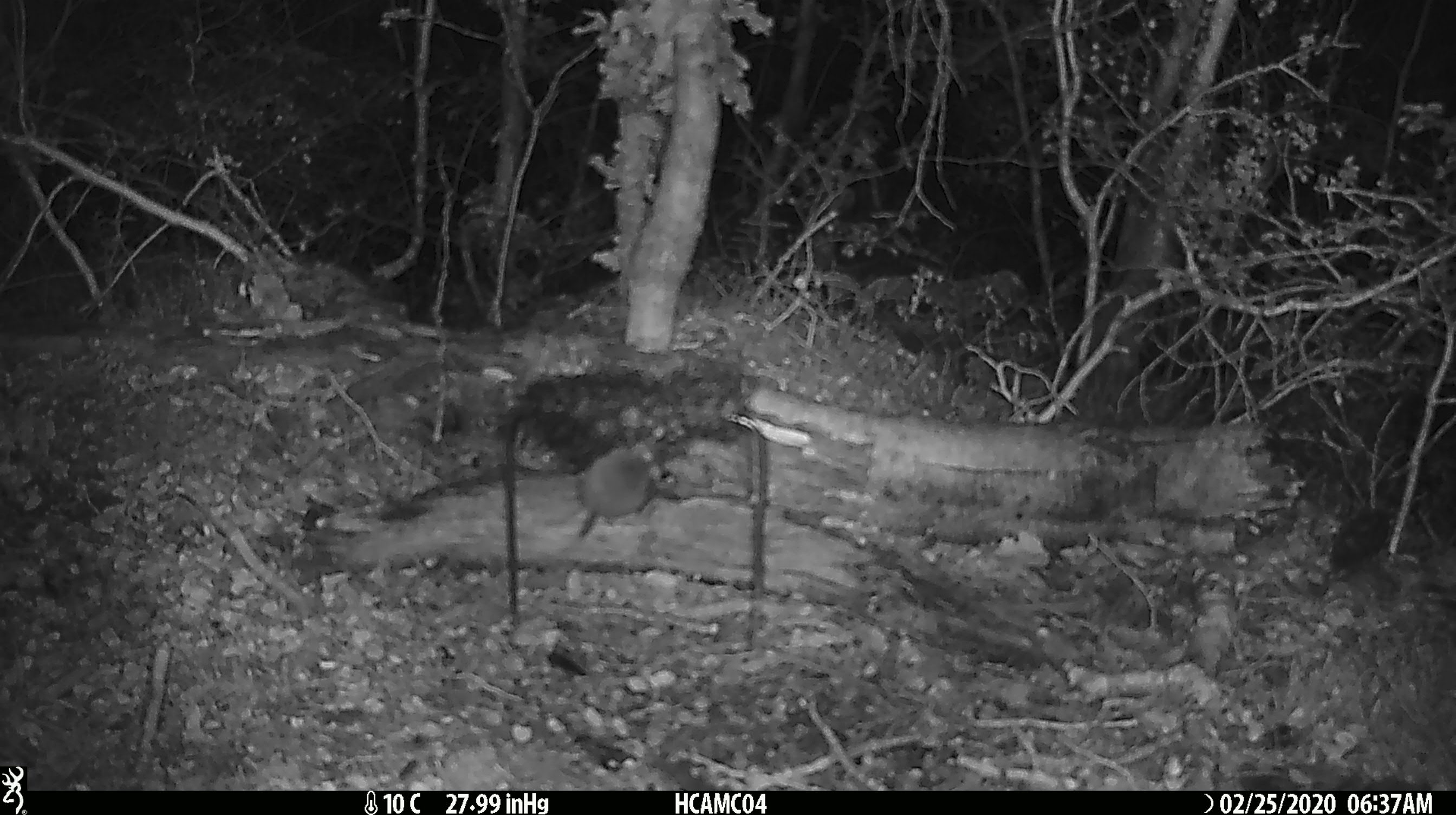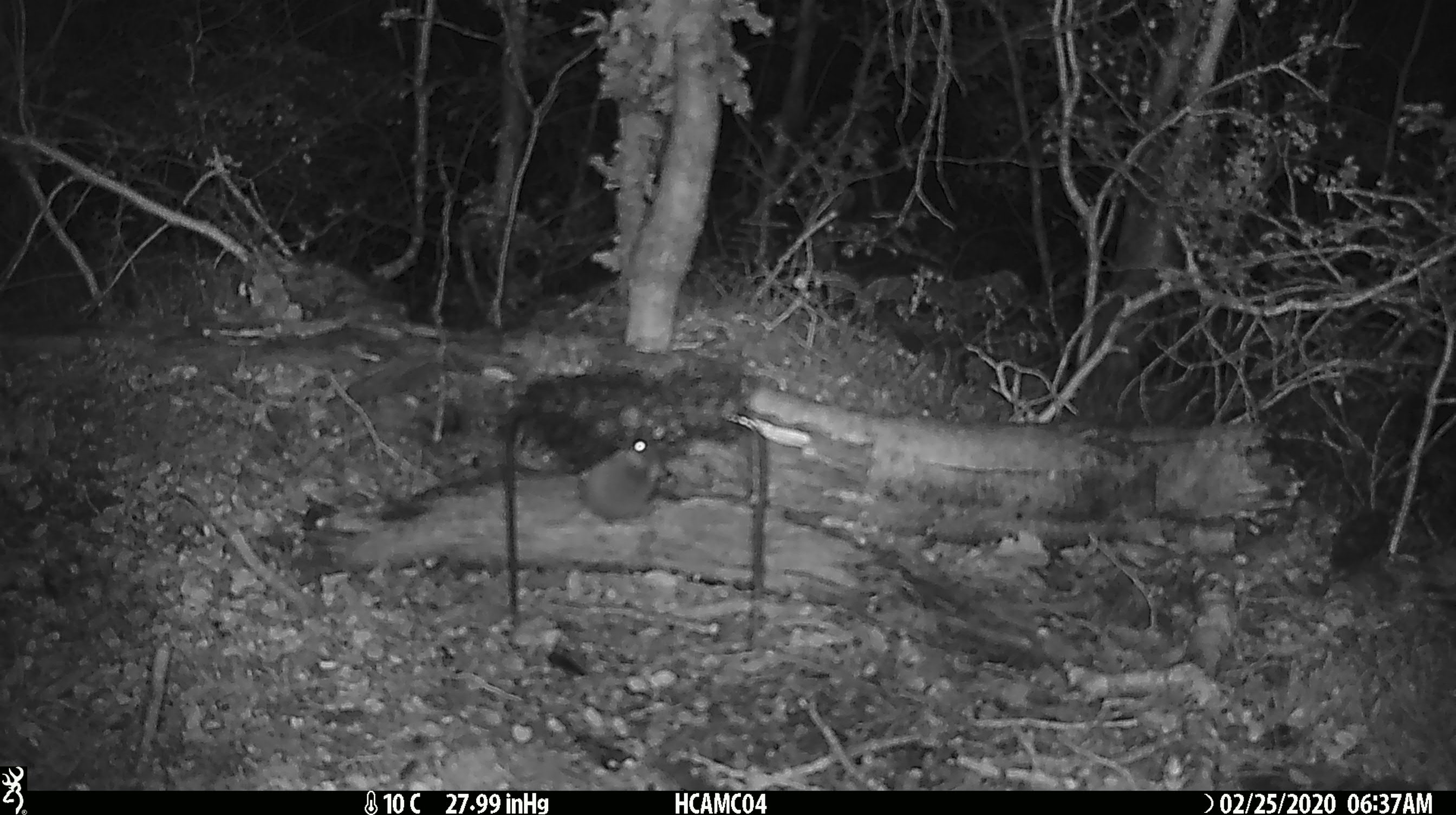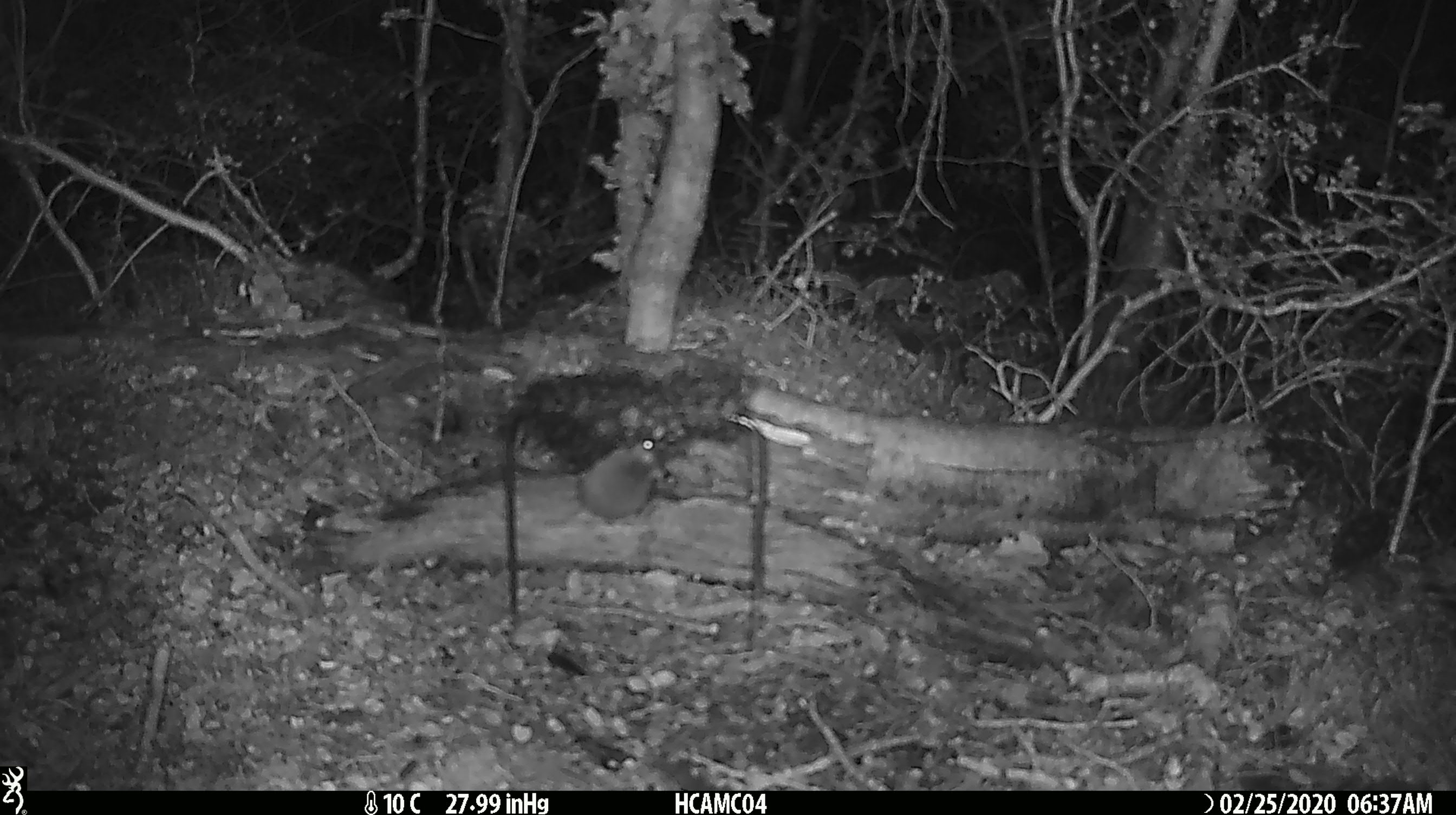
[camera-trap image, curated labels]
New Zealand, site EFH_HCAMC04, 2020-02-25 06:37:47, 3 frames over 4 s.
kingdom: Animalia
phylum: Chordata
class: Mammalia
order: Rodentia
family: Muridae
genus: Mus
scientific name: Mus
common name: mouse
Mouse (Mus).